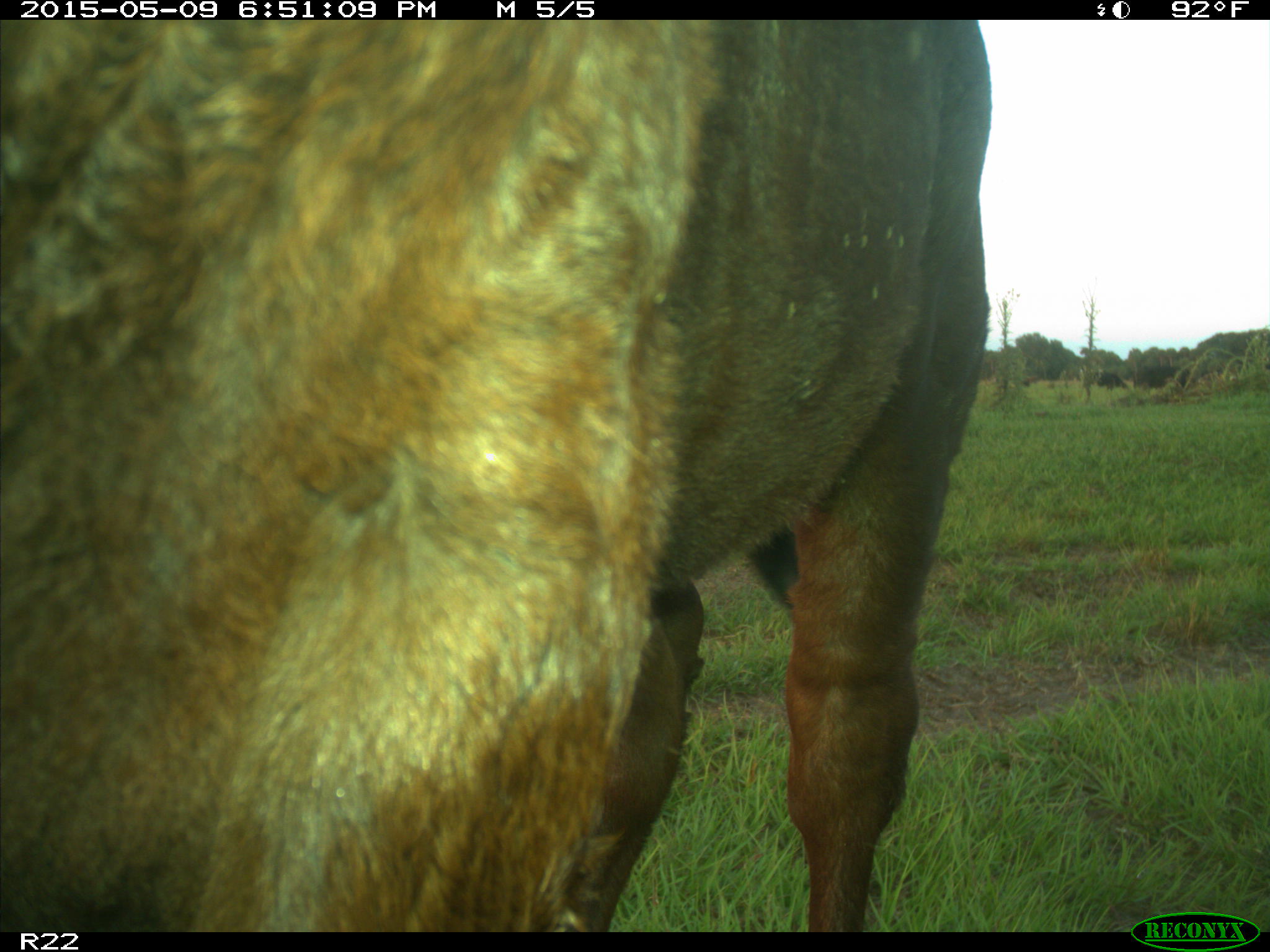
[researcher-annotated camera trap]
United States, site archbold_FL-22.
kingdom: Animalia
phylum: Chordata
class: Mammalia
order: Artiodactyla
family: Bovidae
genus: Bos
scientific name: Bos taurus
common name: domestic cow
Bos taurus (domestic cow).